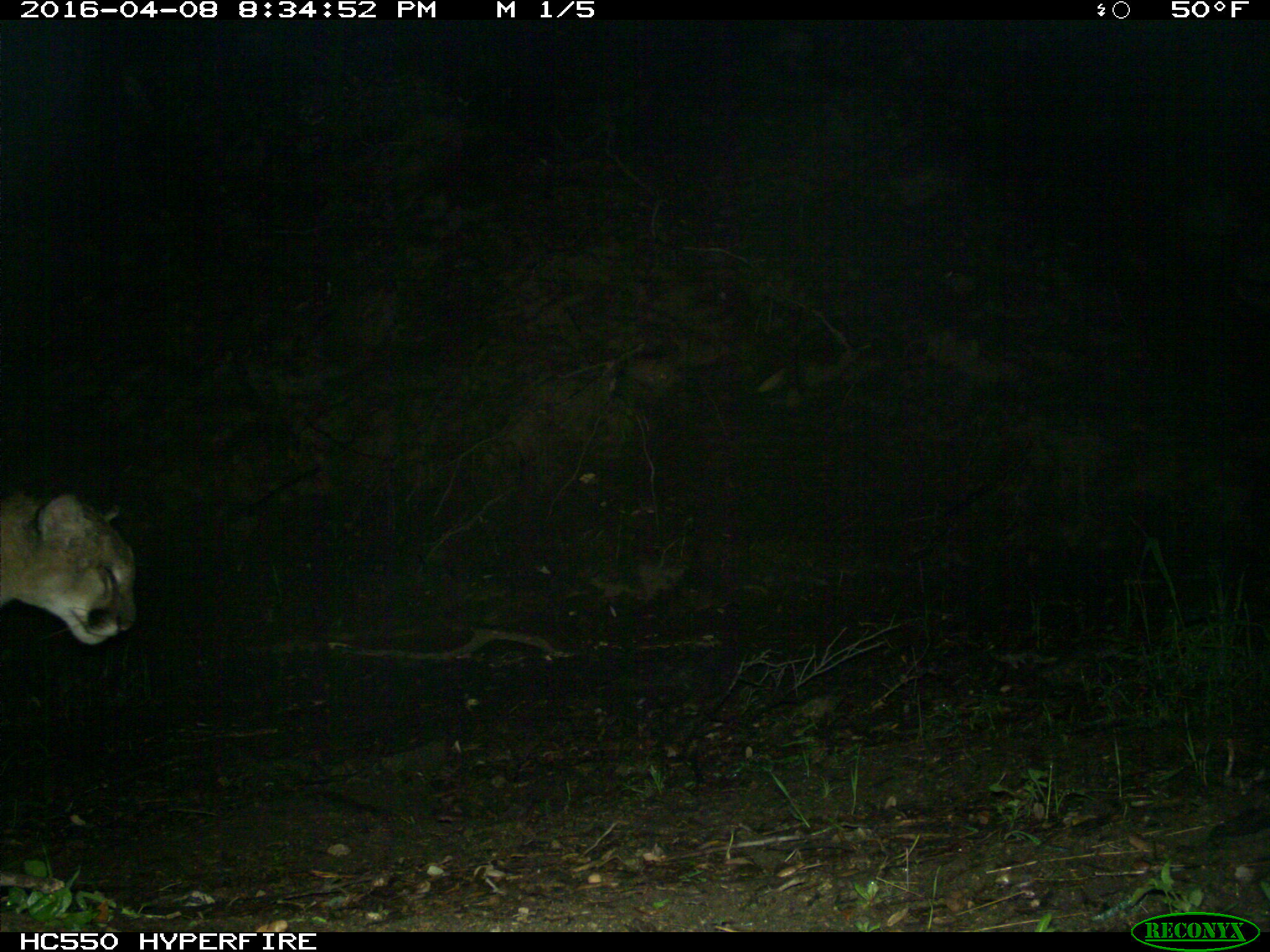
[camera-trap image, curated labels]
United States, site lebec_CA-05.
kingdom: Animalia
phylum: Chordata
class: Mammalia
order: Carnivora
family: Felidae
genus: Puma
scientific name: Puma concolor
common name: mountain lion